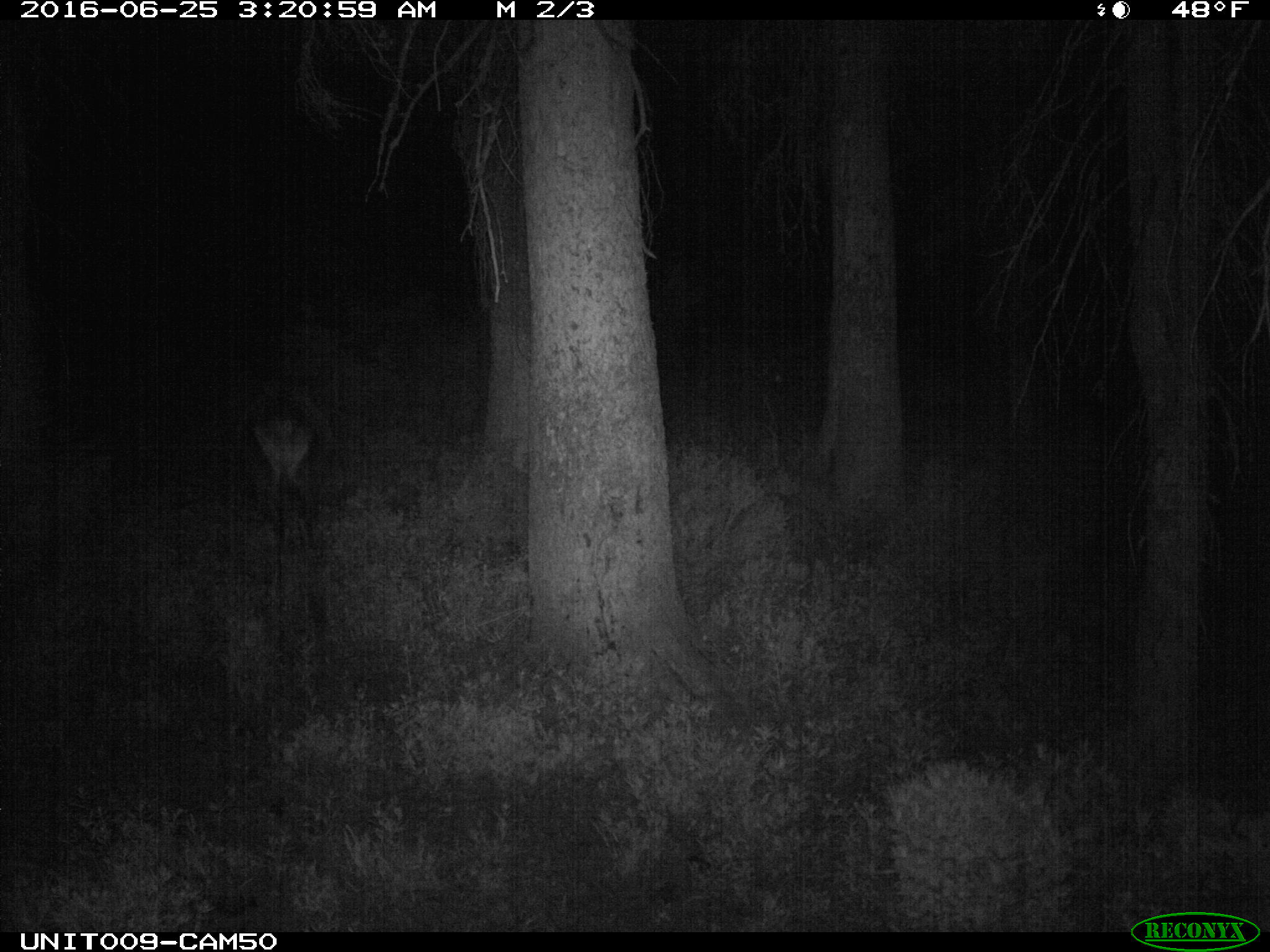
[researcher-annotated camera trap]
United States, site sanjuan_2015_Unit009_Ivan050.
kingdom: Animalia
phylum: Chordata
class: Mammalia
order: Artiodactyla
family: Cervidae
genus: Cervus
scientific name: Cervus elaphus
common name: red deer